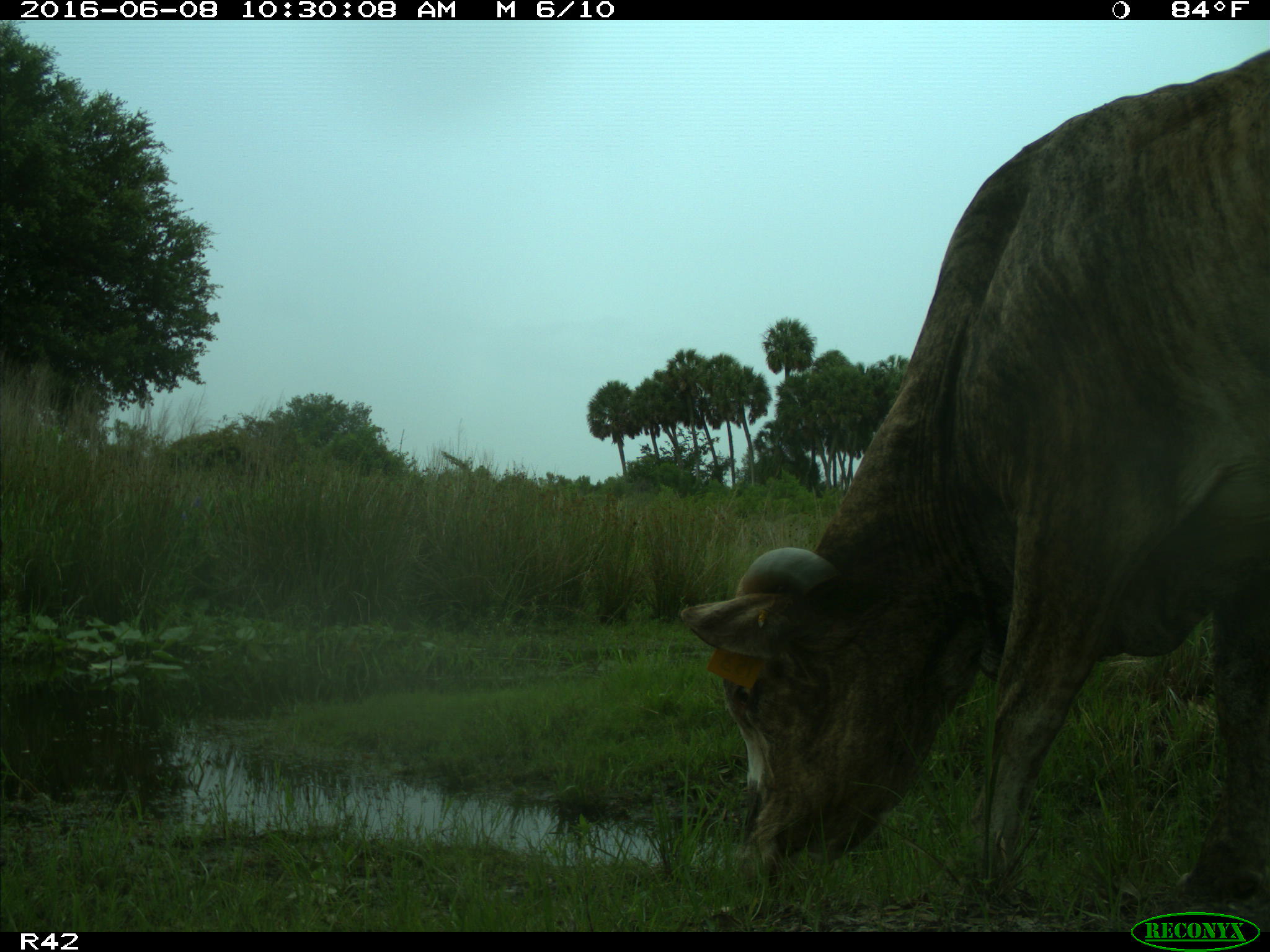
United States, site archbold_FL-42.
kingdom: Animalia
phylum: Chordata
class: Mammalia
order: Artiodactyla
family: Bovidae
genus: Bos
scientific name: Bos taurus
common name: domestic cow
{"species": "Bos taurus (domestic cow)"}